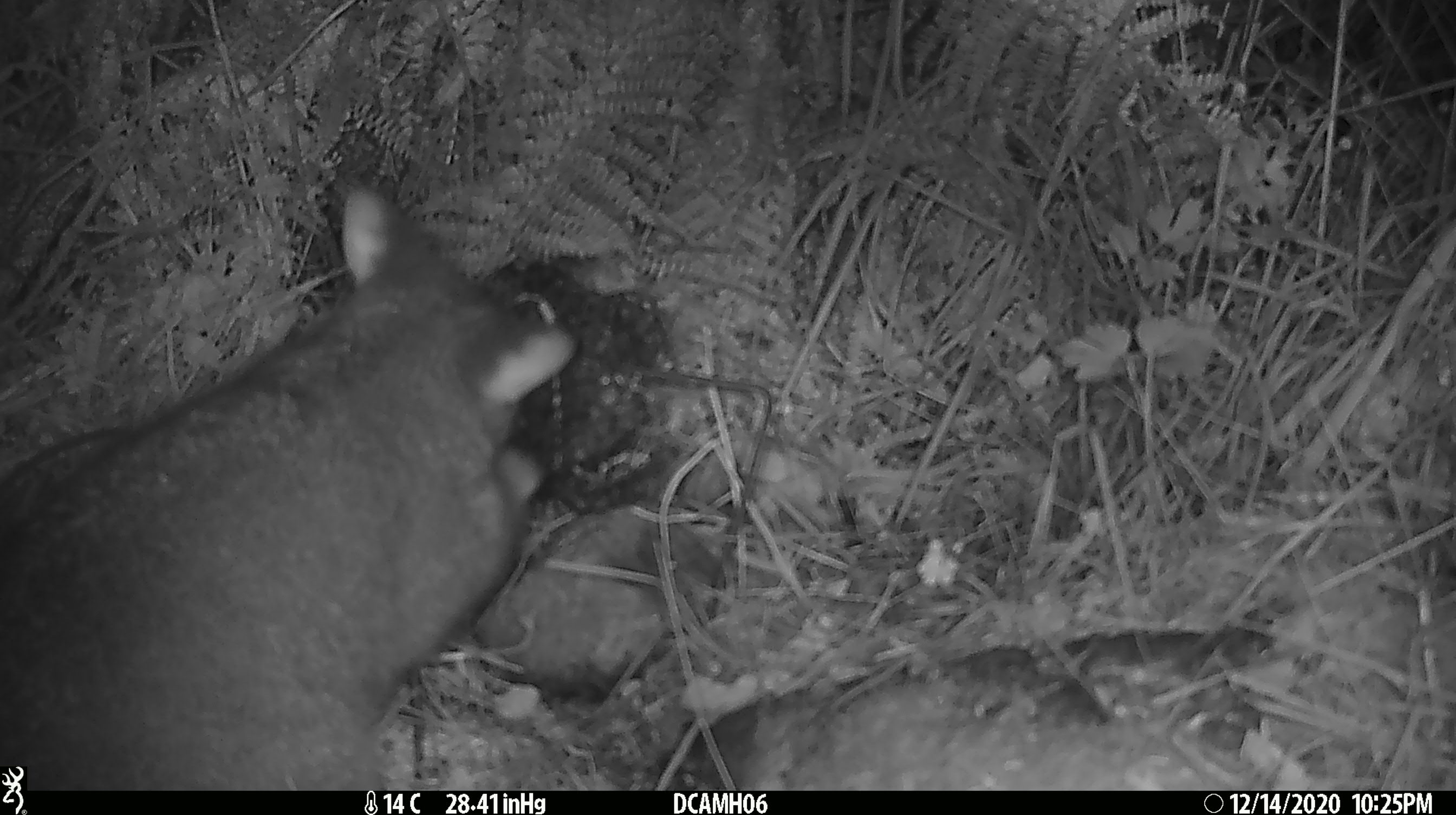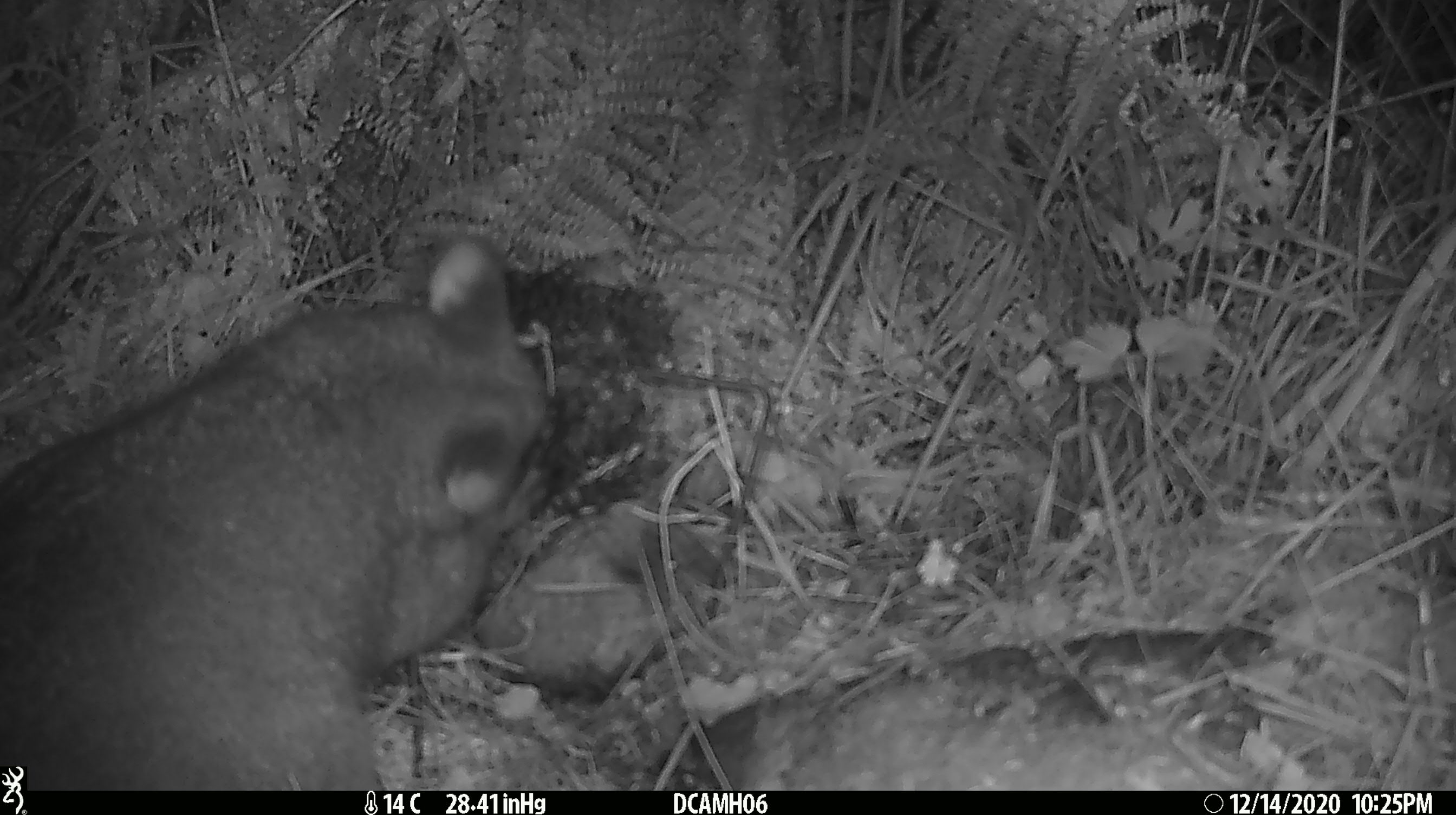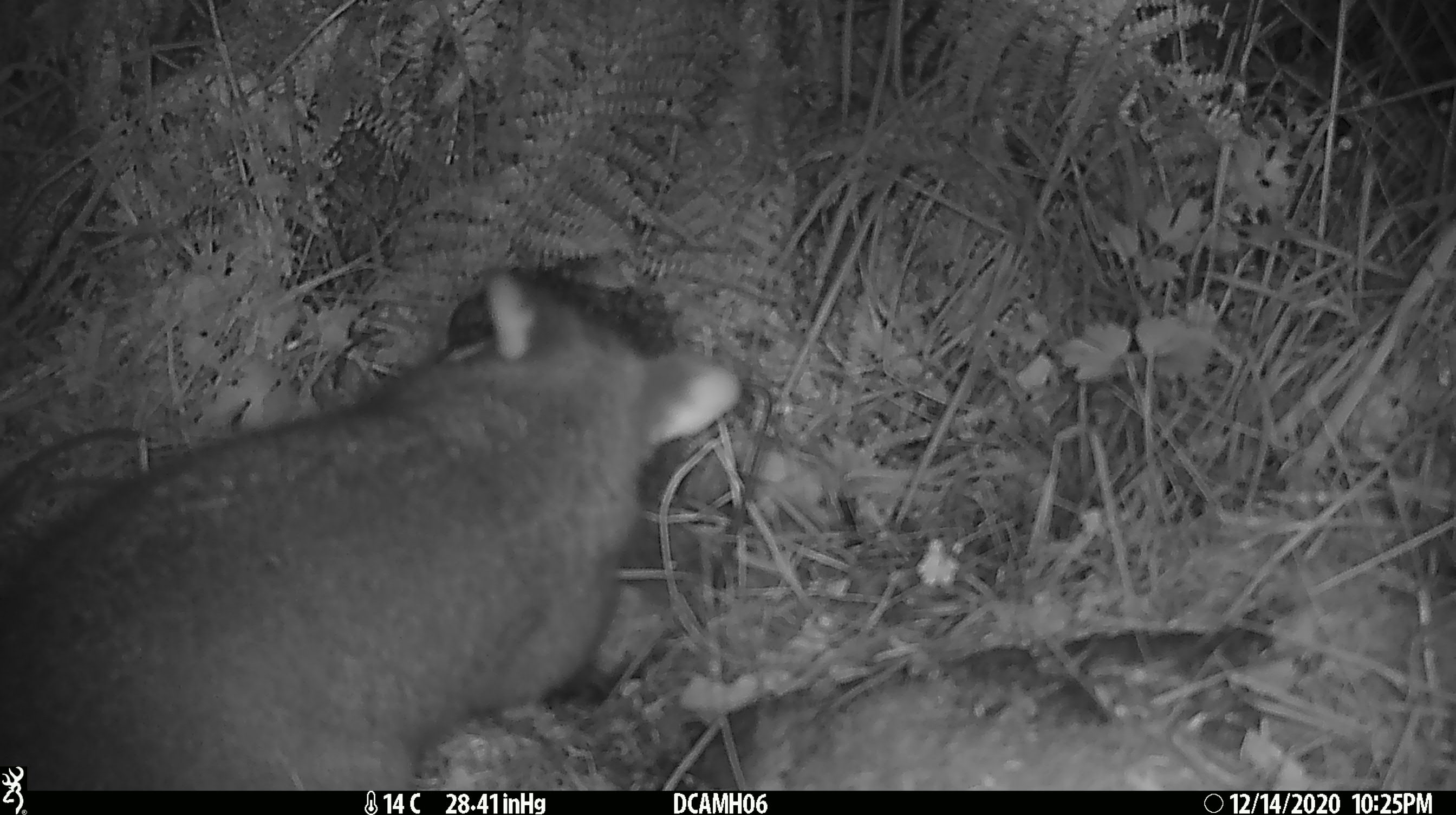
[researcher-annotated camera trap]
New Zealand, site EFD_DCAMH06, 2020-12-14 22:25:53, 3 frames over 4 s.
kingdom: Animalia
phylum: Chordata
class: Mammalia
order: Diprotodontia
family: Phalangeridae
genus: Trichosurus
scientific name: Trichosurus vulpecula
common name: common brushtail possum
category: possum